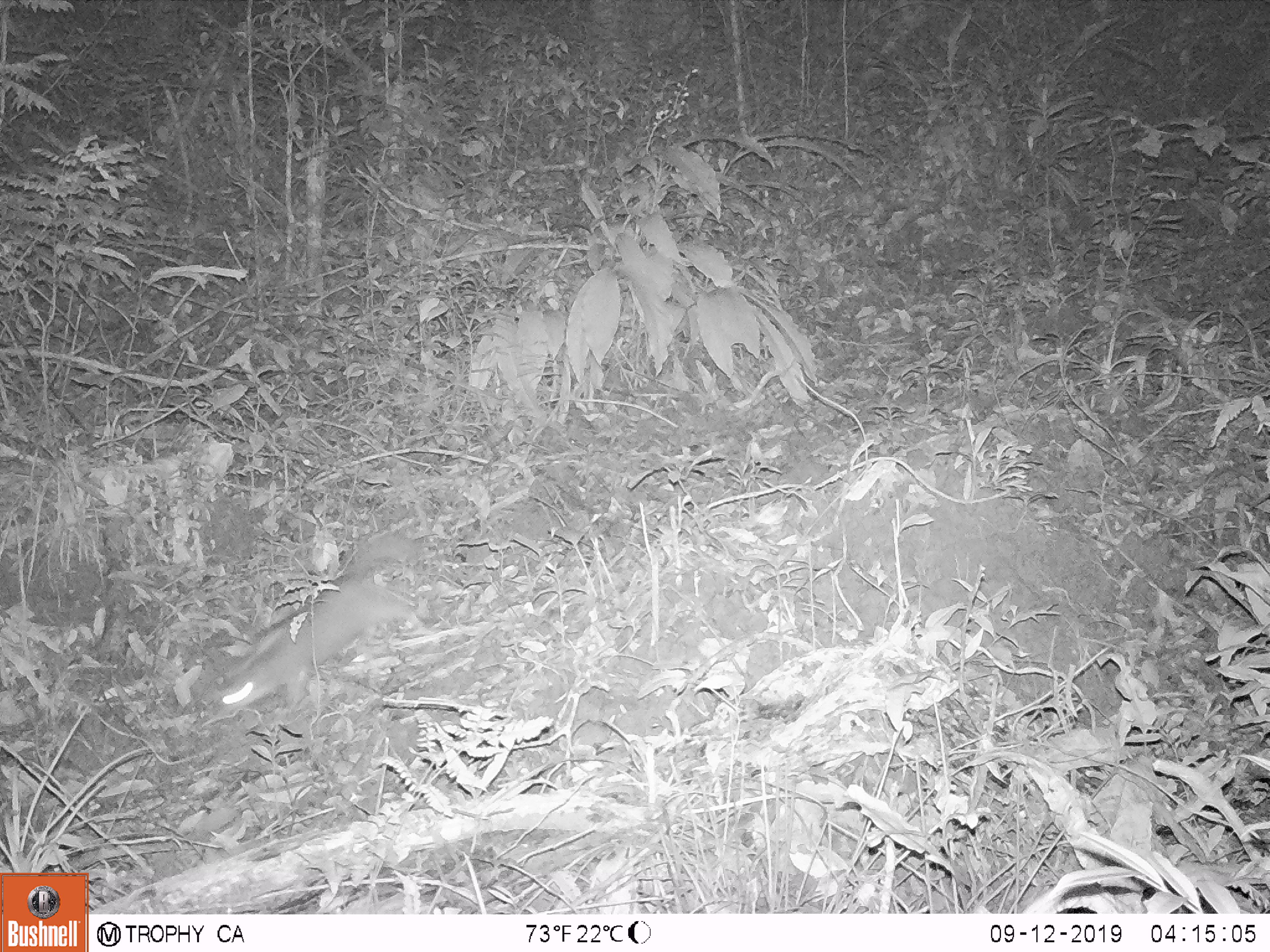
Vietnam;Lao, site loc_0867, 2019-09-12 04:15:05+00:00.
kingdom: Animalia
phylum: Chordata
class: Mammalia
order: Carnivora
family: Mustelidae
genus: Melogale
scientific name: Melogale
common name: ferret badger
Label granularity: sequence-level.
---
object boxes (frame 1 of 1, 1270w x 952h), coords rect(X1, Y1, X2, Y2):
ferret badger: rect(214, 534, 428, 713)